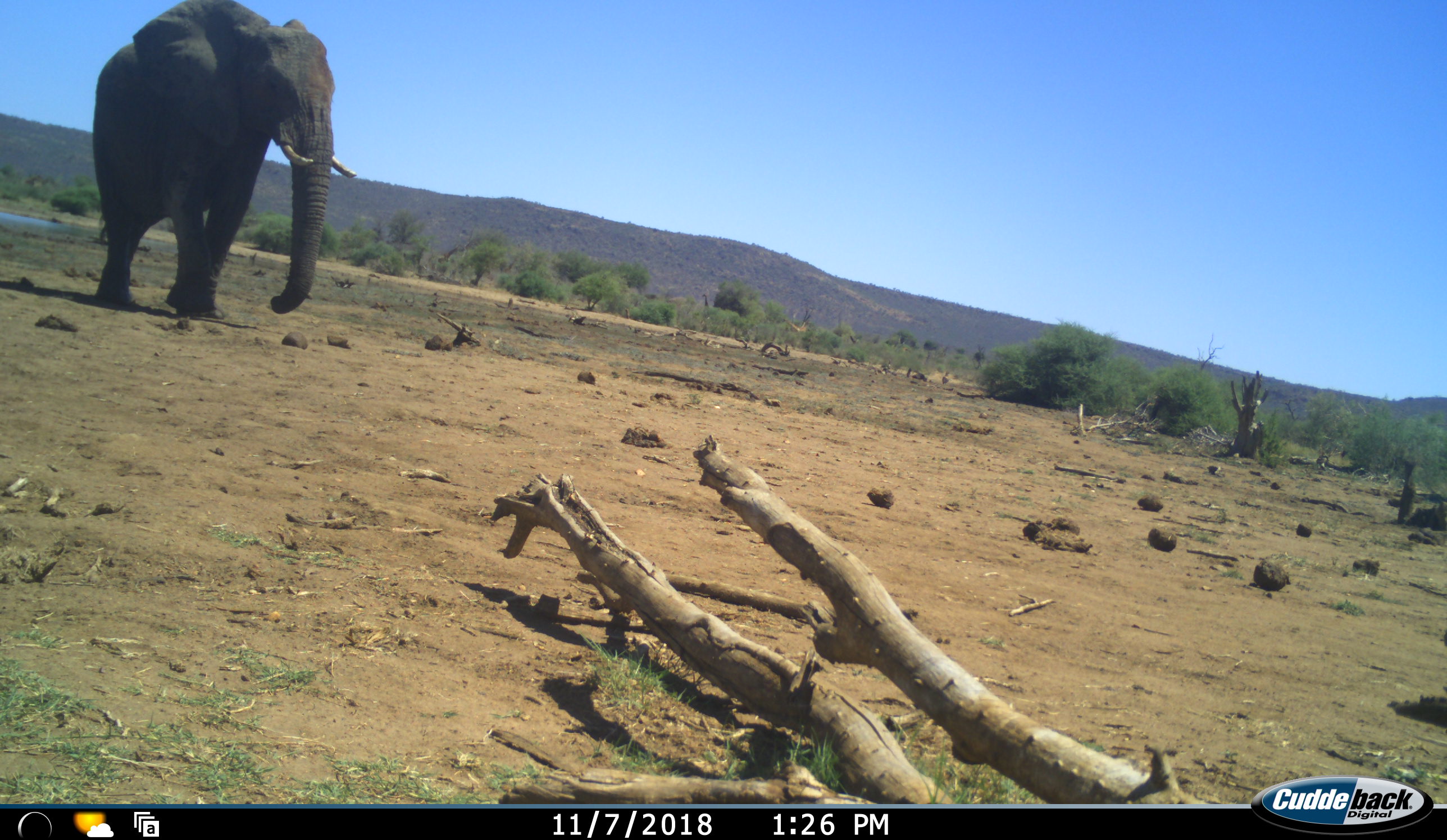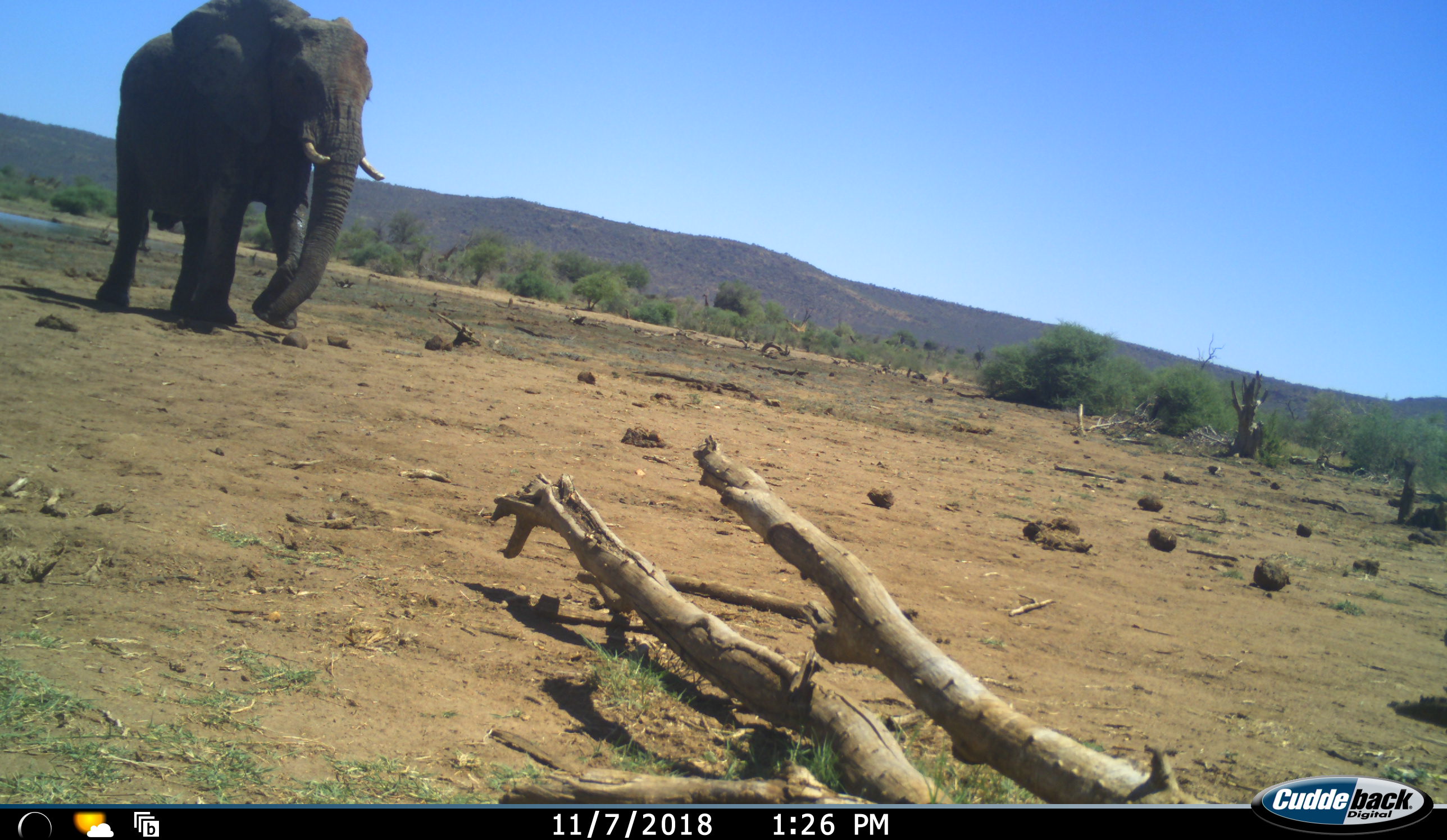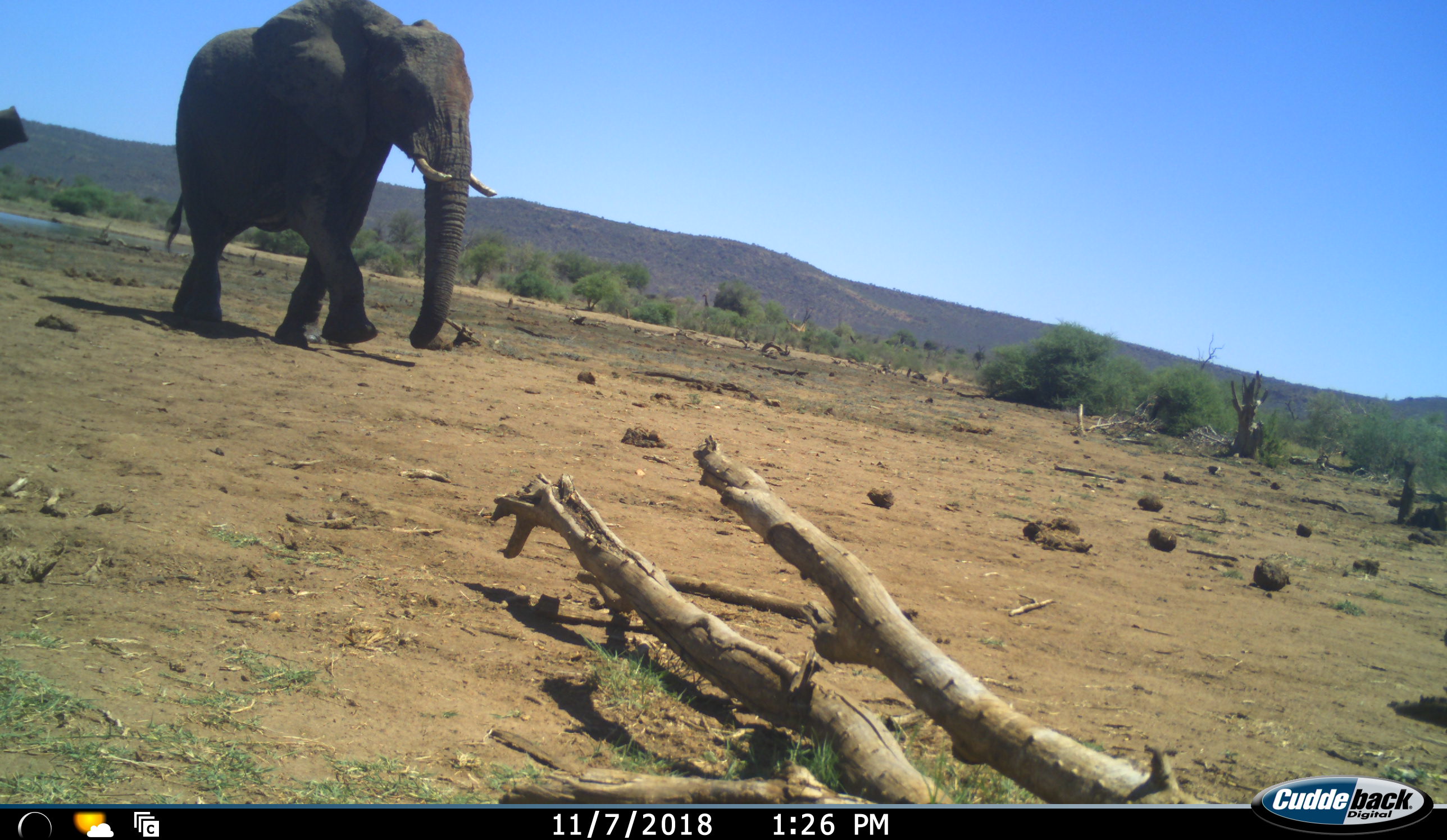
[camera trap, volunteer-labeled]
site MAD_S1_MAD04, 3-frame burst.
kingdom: Animalia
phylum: Chordata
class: Mammalia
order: Proboscidea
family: Elephantidae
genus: Loxodonta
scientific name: Loxodonta africana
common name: african bush elephant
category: elephant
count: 2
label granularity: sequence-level